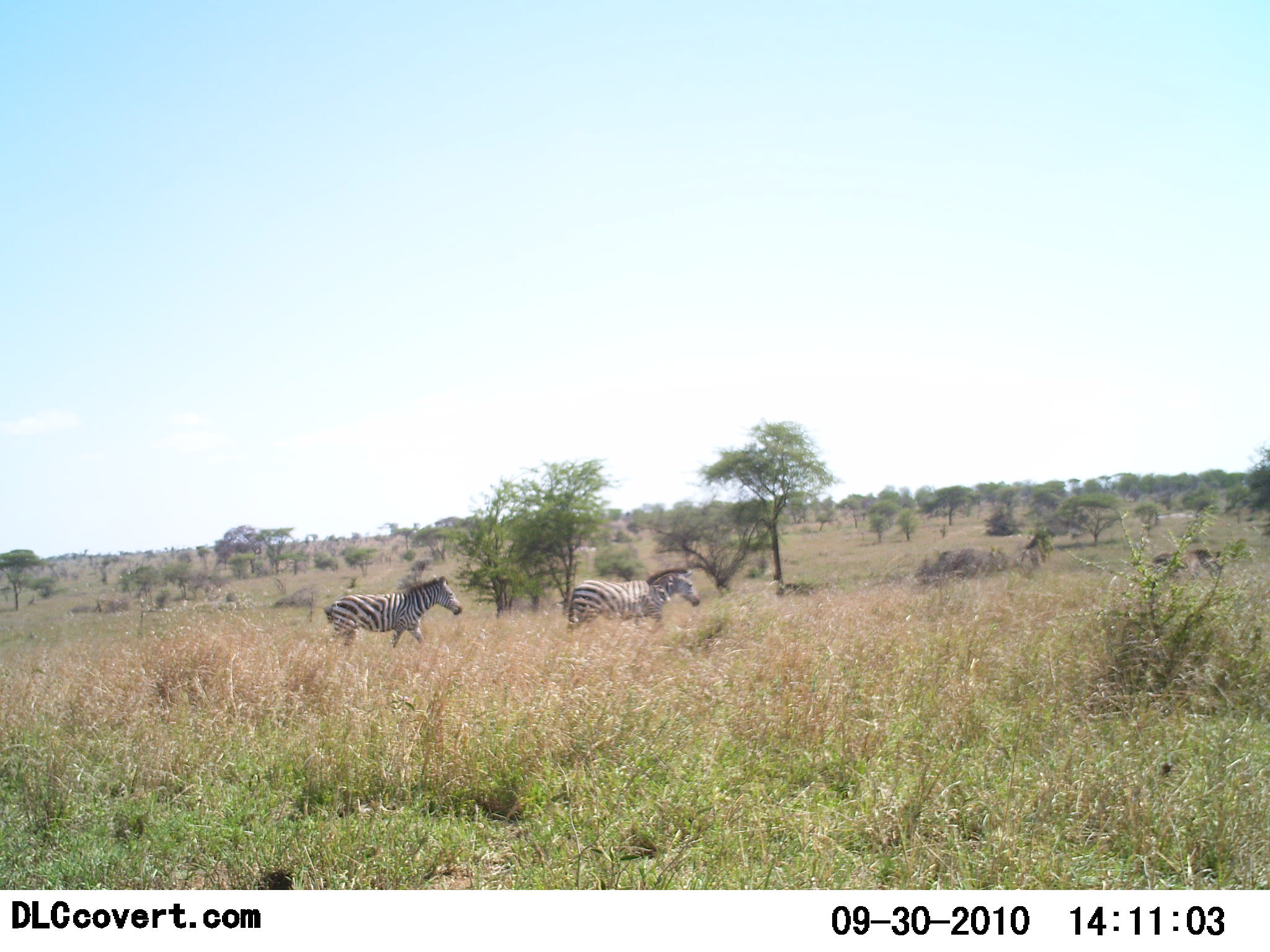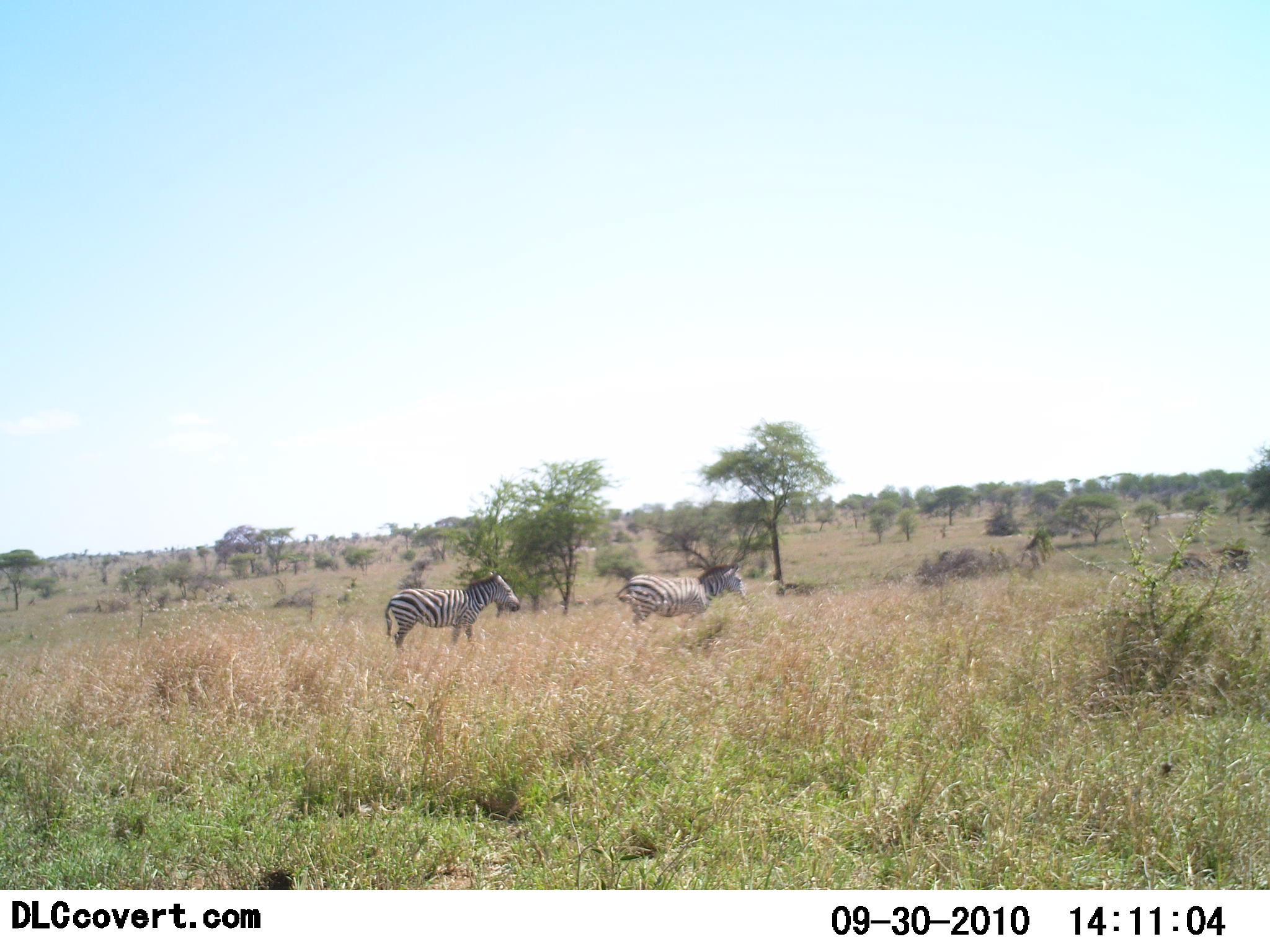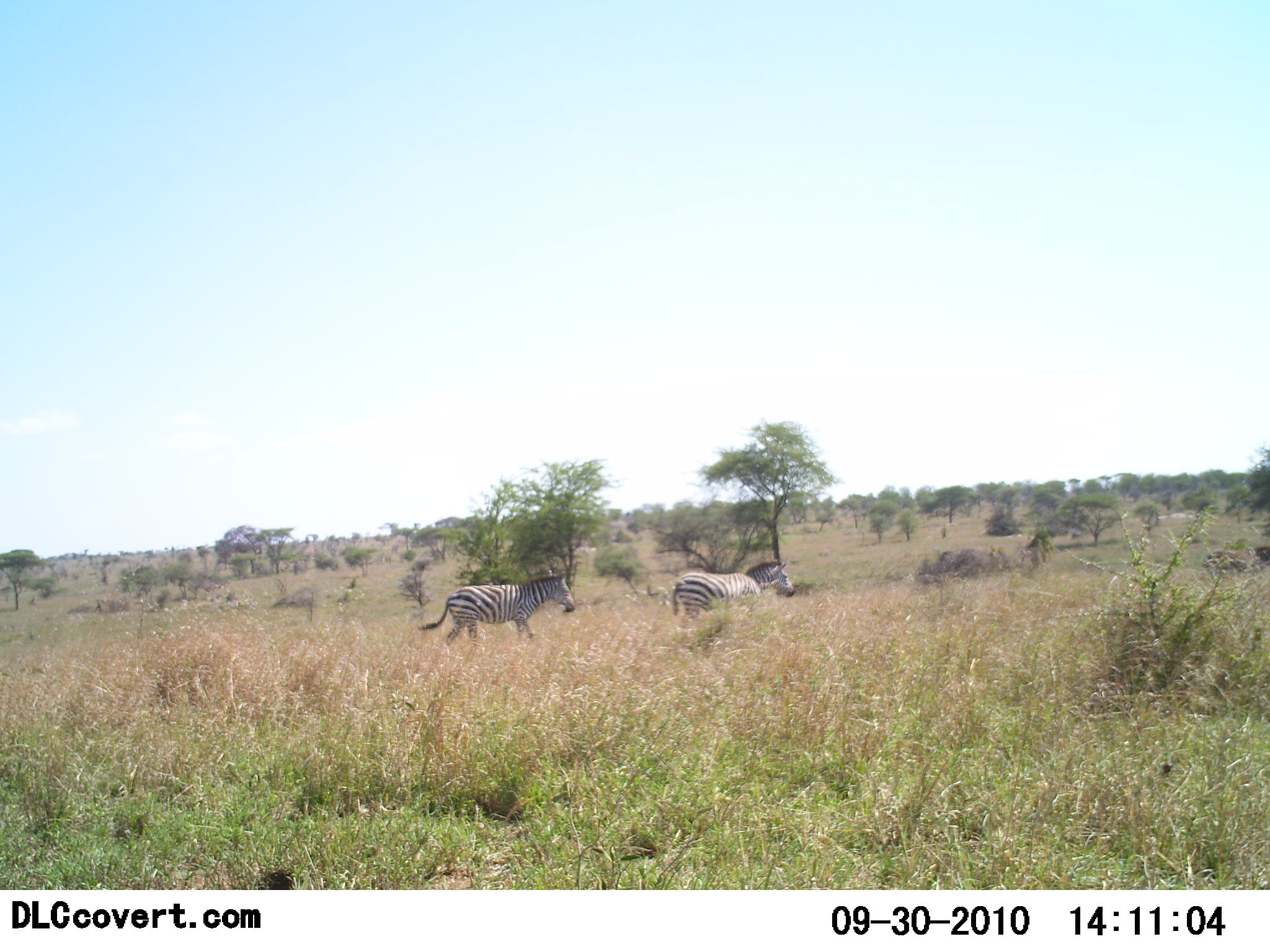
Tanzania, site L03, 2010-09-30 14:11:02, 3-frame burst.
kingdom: Animalia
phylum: Chordata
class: Mammalia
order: Perissodactyla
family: Equidae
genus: Equus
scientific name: Equus quagga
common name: plains zebra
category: zebra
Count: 2.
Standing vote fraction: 35%.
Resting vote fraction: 0%.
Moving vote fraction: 82%.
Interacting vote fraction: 0%.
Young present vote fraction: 0%.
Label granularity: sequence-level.